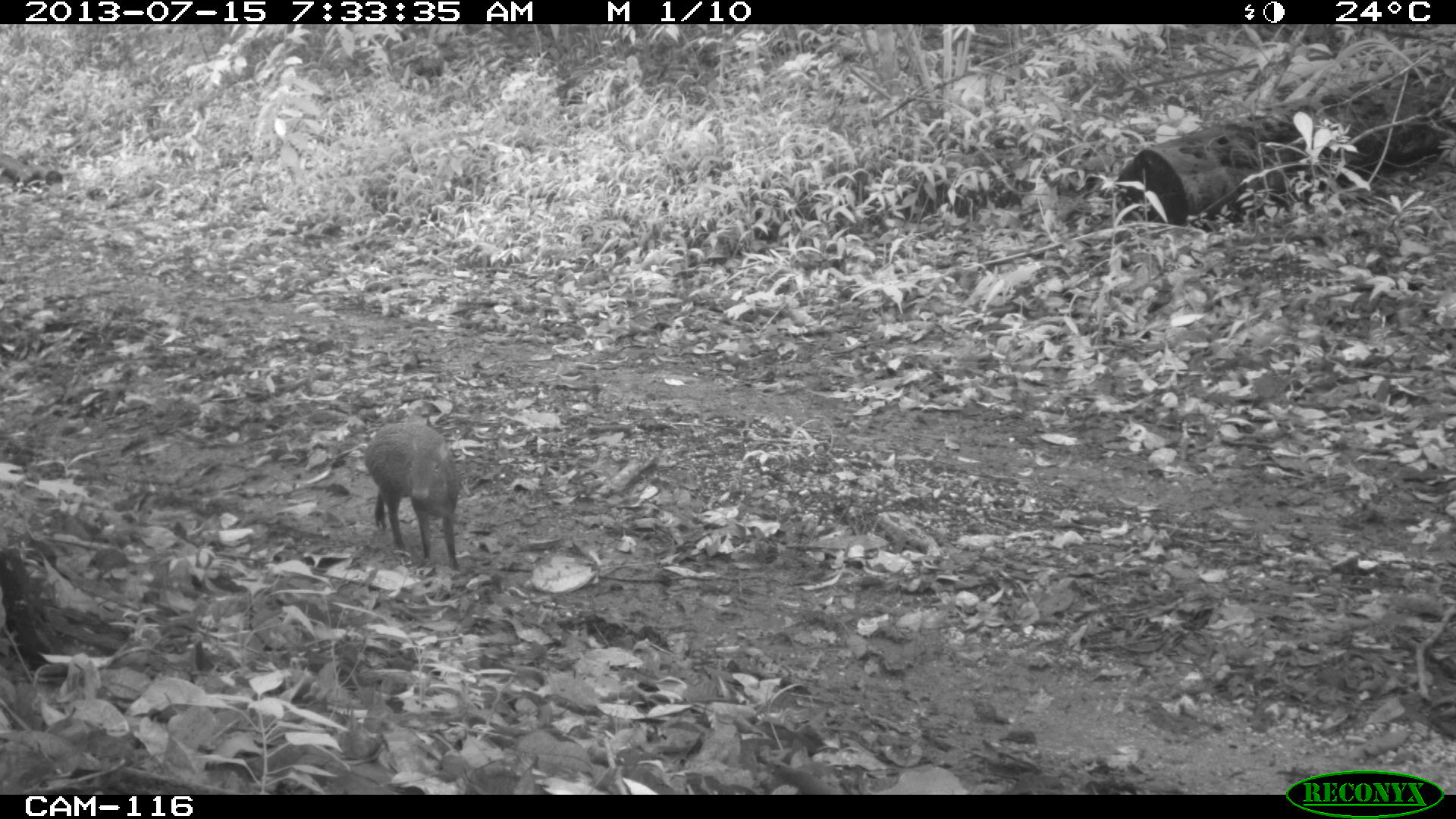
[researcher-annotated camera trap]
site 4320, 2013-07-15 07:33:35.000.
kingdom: Animalia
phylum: Chordata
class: Mammalia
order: Rodentia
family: Dasyproctidae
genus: Dasyprocta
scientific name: Dasyprocta punctata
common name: central american agouti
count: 1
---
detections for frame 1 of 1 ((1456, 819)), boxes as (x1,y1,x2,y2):
dasyprocta punctata: (363,422,462,571)